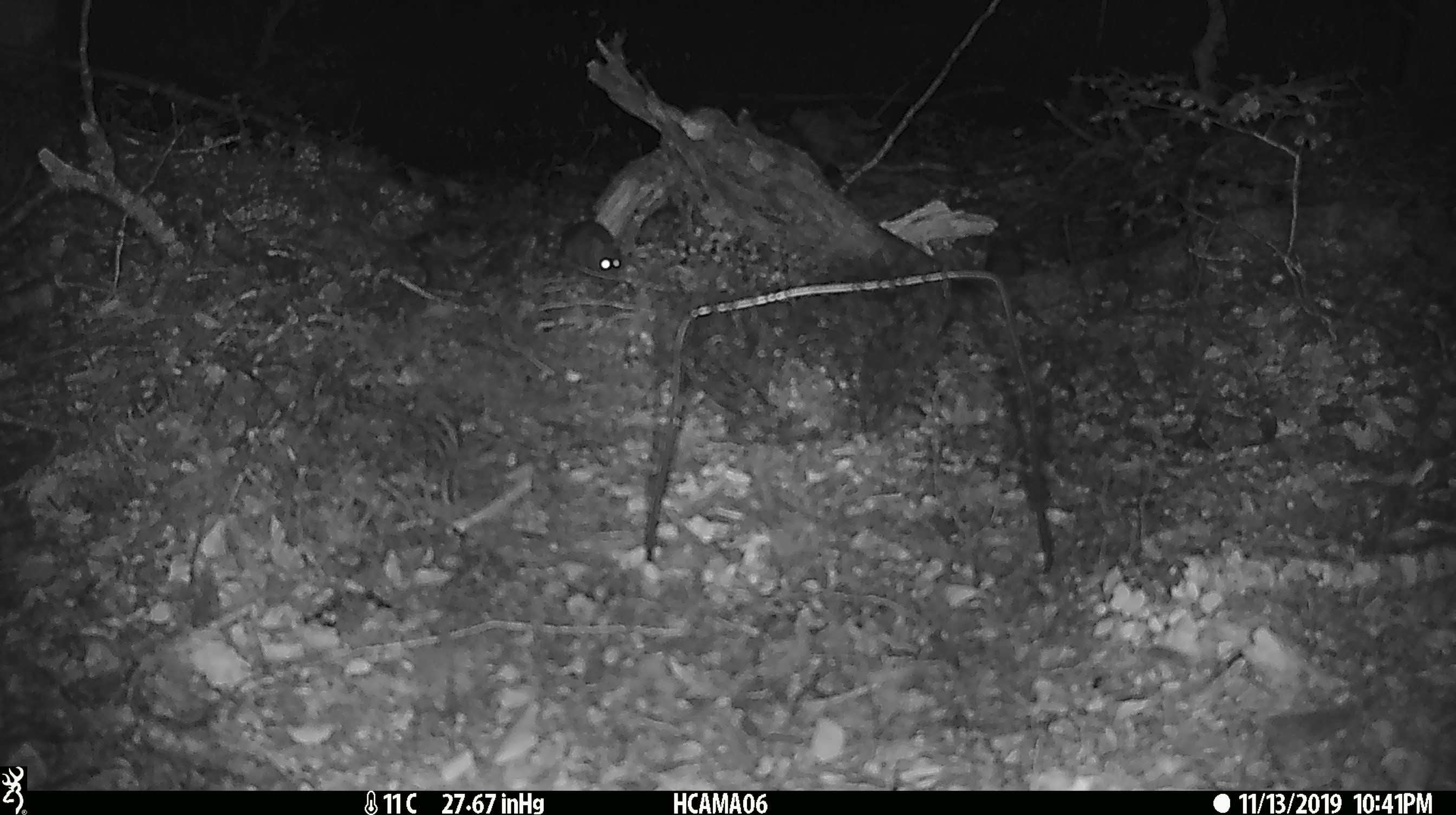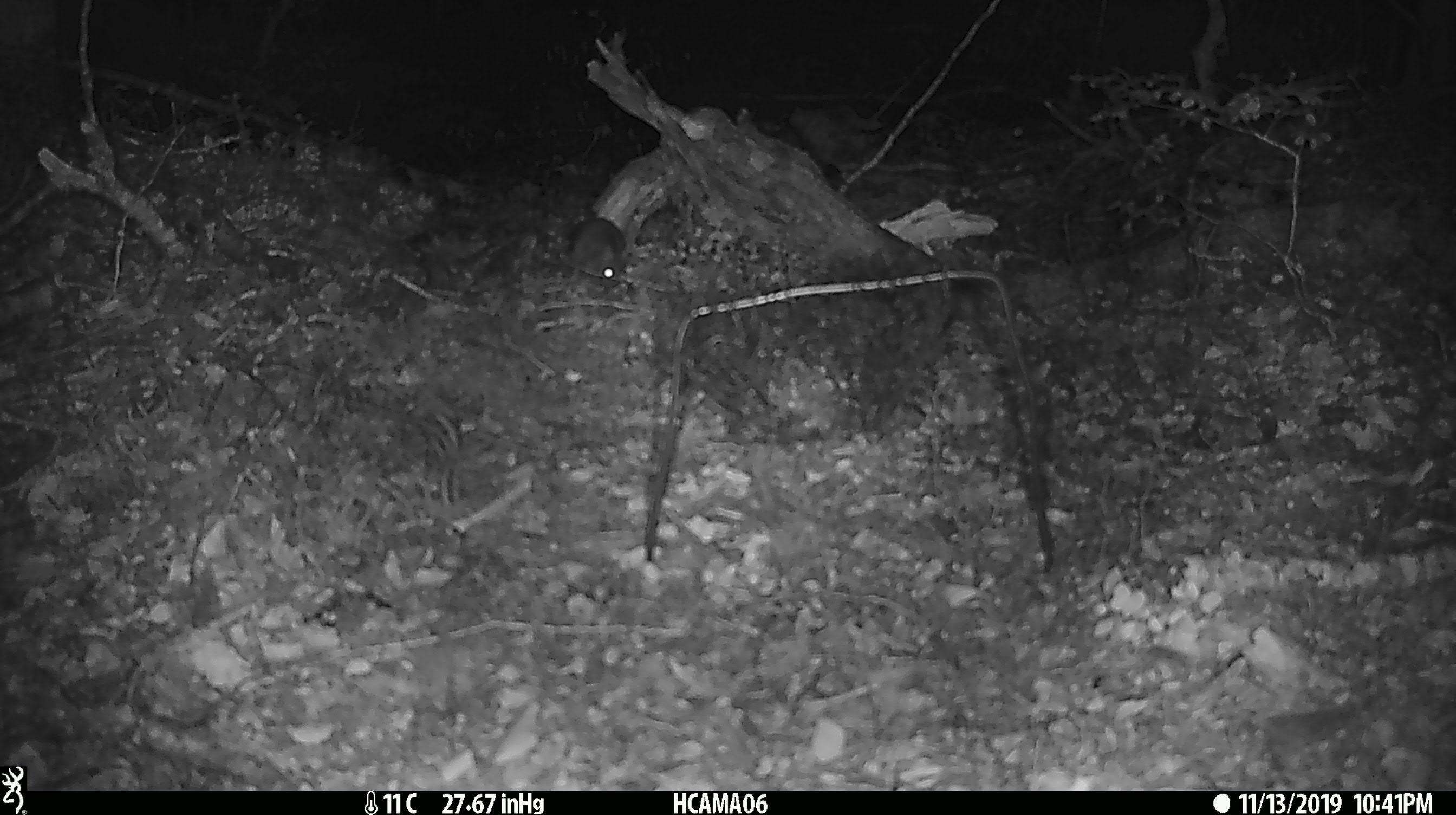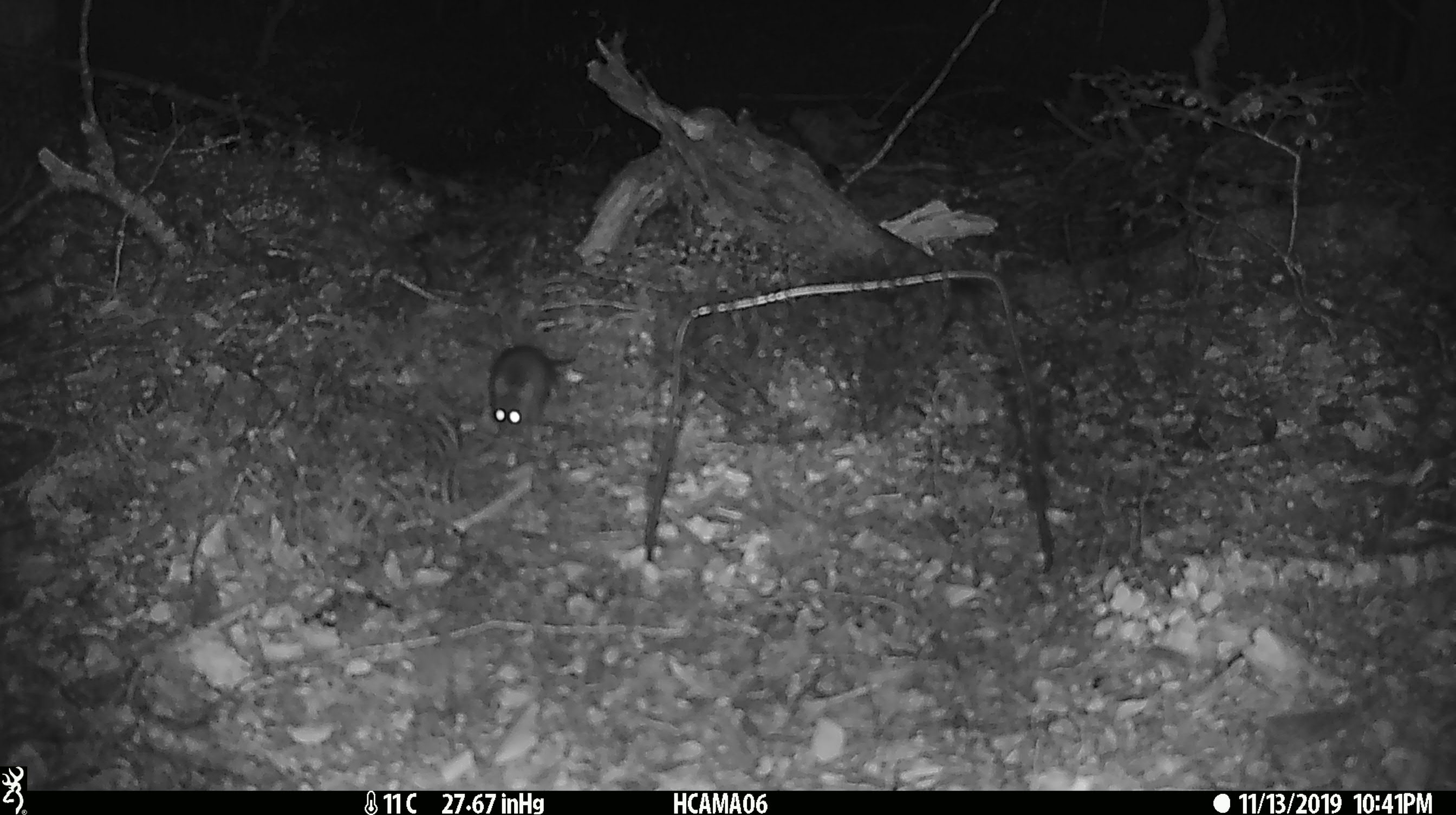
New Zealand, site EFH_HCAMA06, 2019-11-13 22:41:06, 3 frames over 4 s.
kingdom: Animalia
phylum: Chordata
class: Mammalia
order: Rodentia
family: Muridae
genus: Mus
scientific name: Mus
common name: mouse